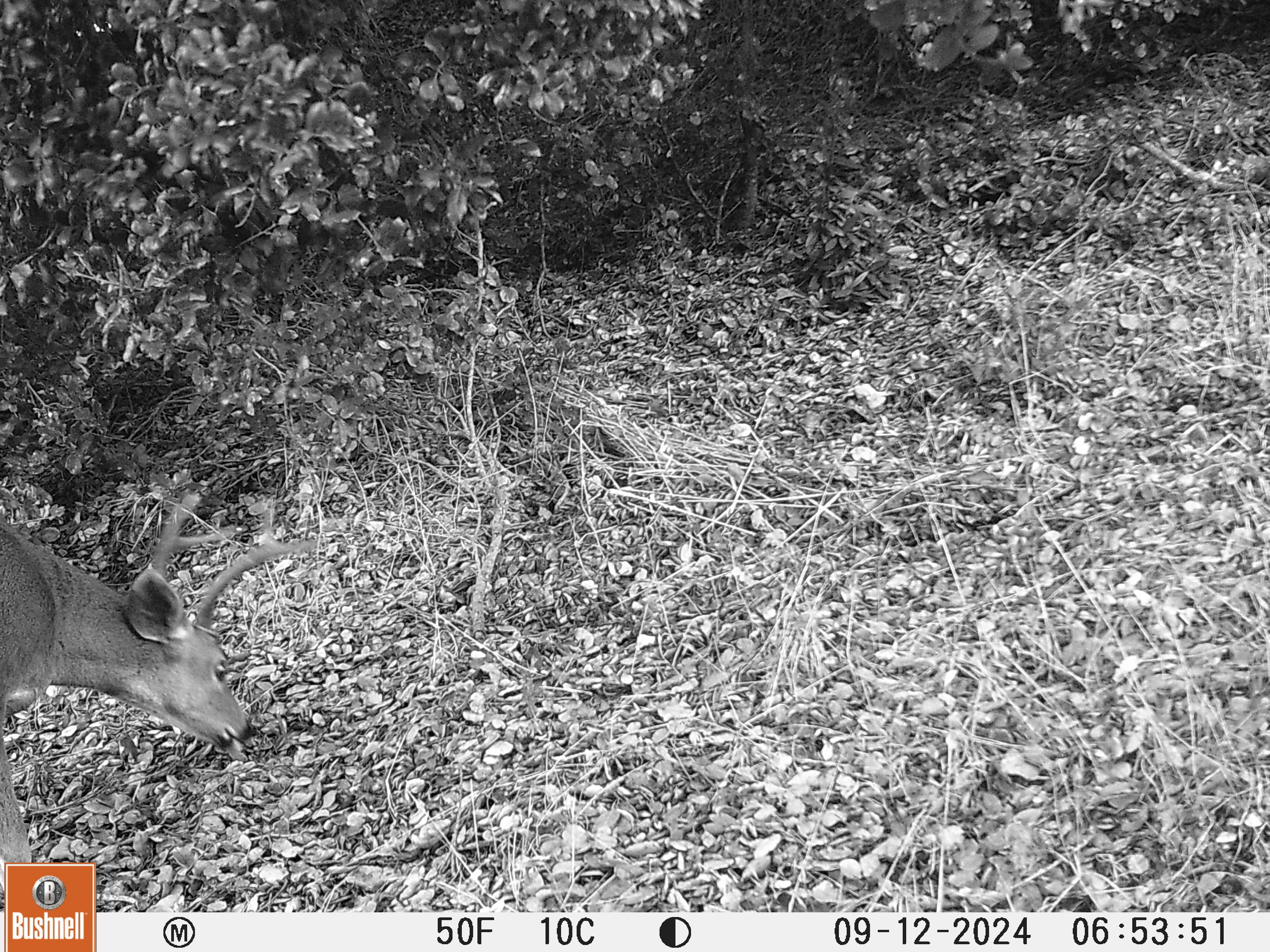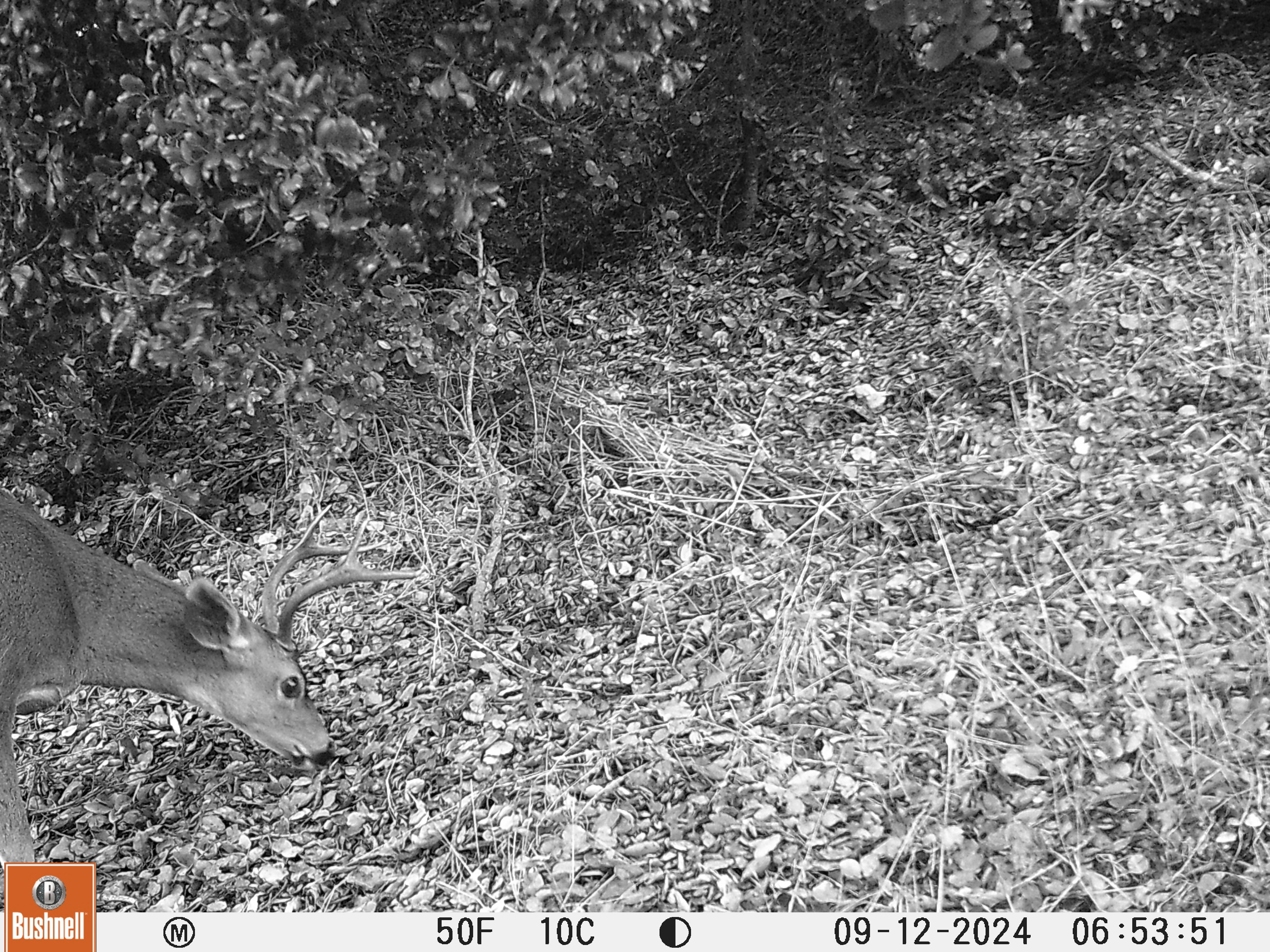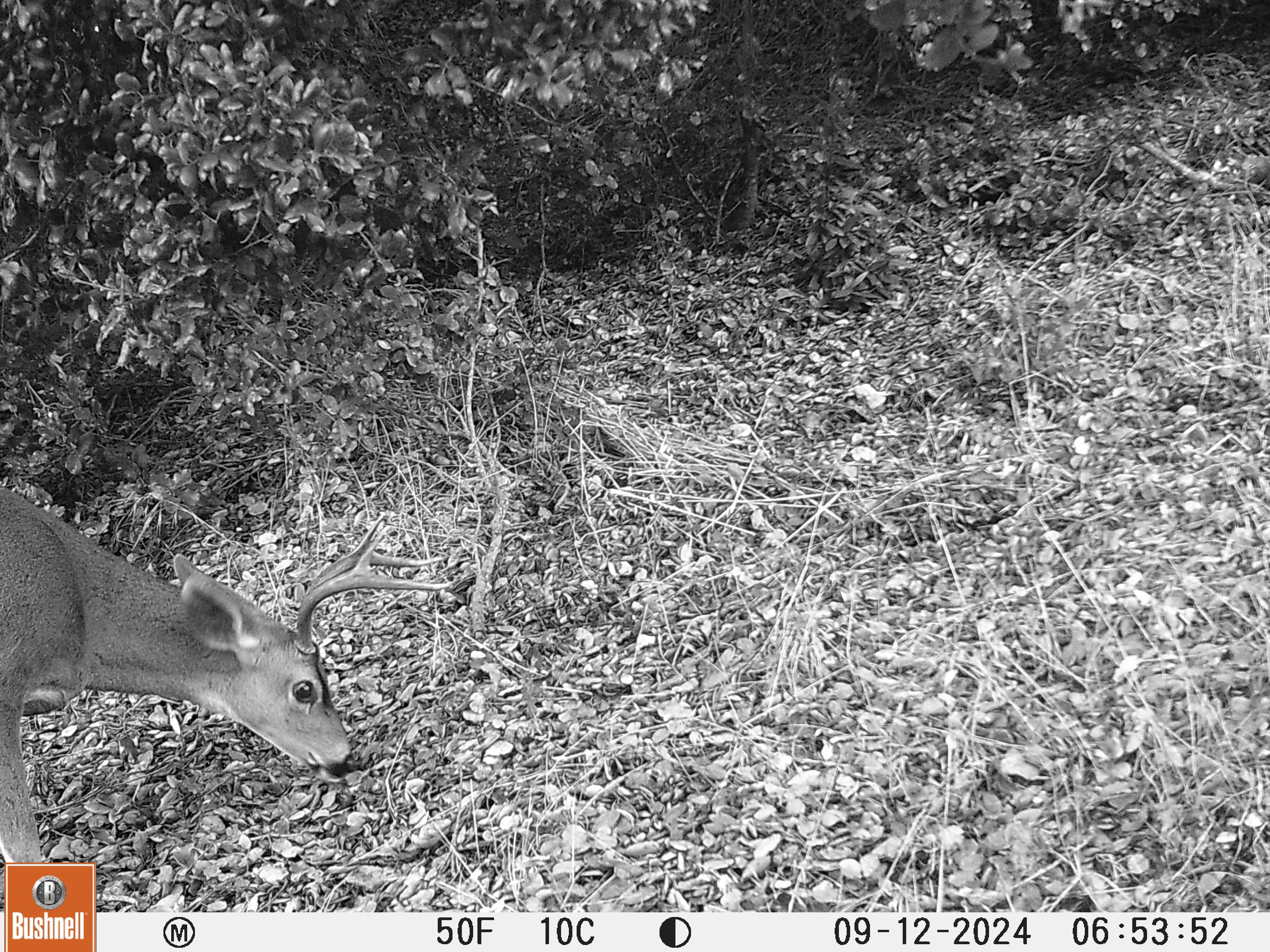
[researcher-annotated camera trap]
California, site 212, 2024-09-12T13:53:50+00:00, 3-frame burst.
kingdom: Animalia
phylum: Chordata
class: Mammalia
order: Artiodactyla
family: Cervidae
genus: Odocoileus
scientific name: Odocoileus hemionus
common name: mule deer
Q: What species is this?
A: Mule deer (Odocoileus hemionus).